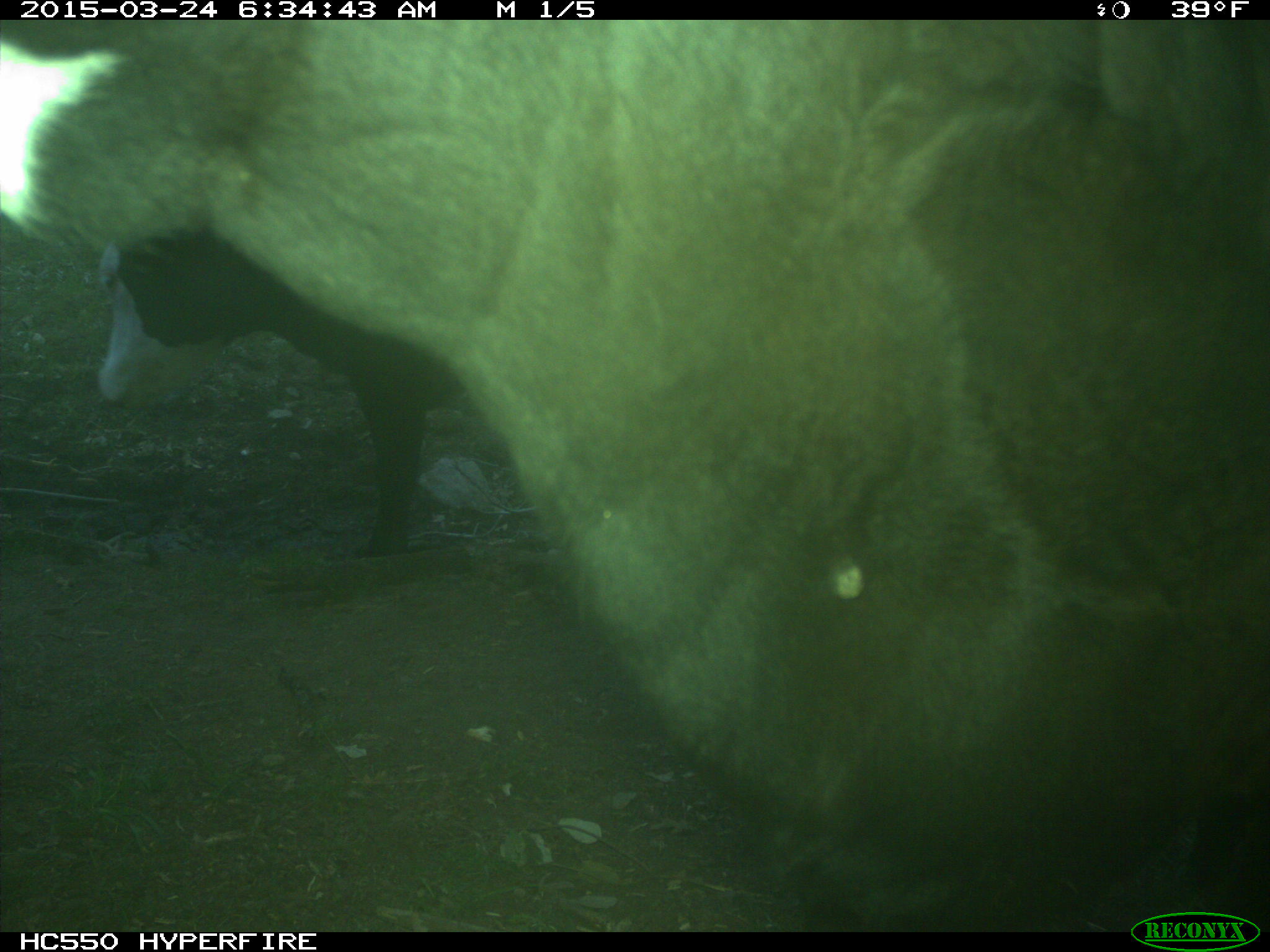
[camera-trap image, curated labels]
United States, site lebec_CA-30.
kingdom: Animalia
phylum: Chordata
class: Mammalia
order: Artiodactyla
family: Bovidae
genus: Bos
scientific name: Bos taurus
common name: domestic cow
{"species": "Bos taurus (domestic cow)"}